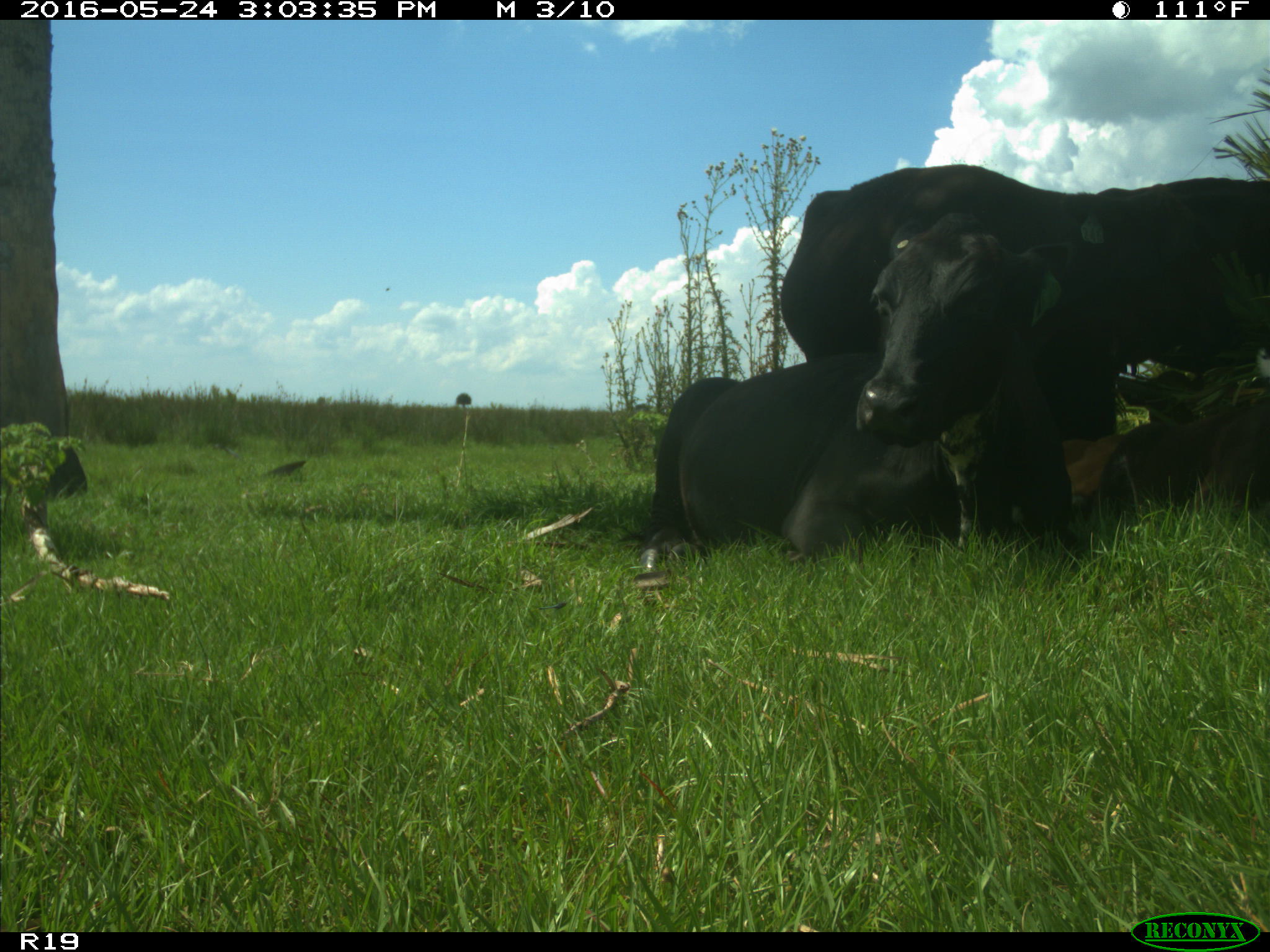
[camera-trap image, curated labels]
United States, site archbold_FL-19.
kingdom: Animalia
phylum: Chordata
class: Mammalia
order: Artiodactyla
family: Bovidae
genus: Bos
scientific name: Bos taurus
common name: domestic cow